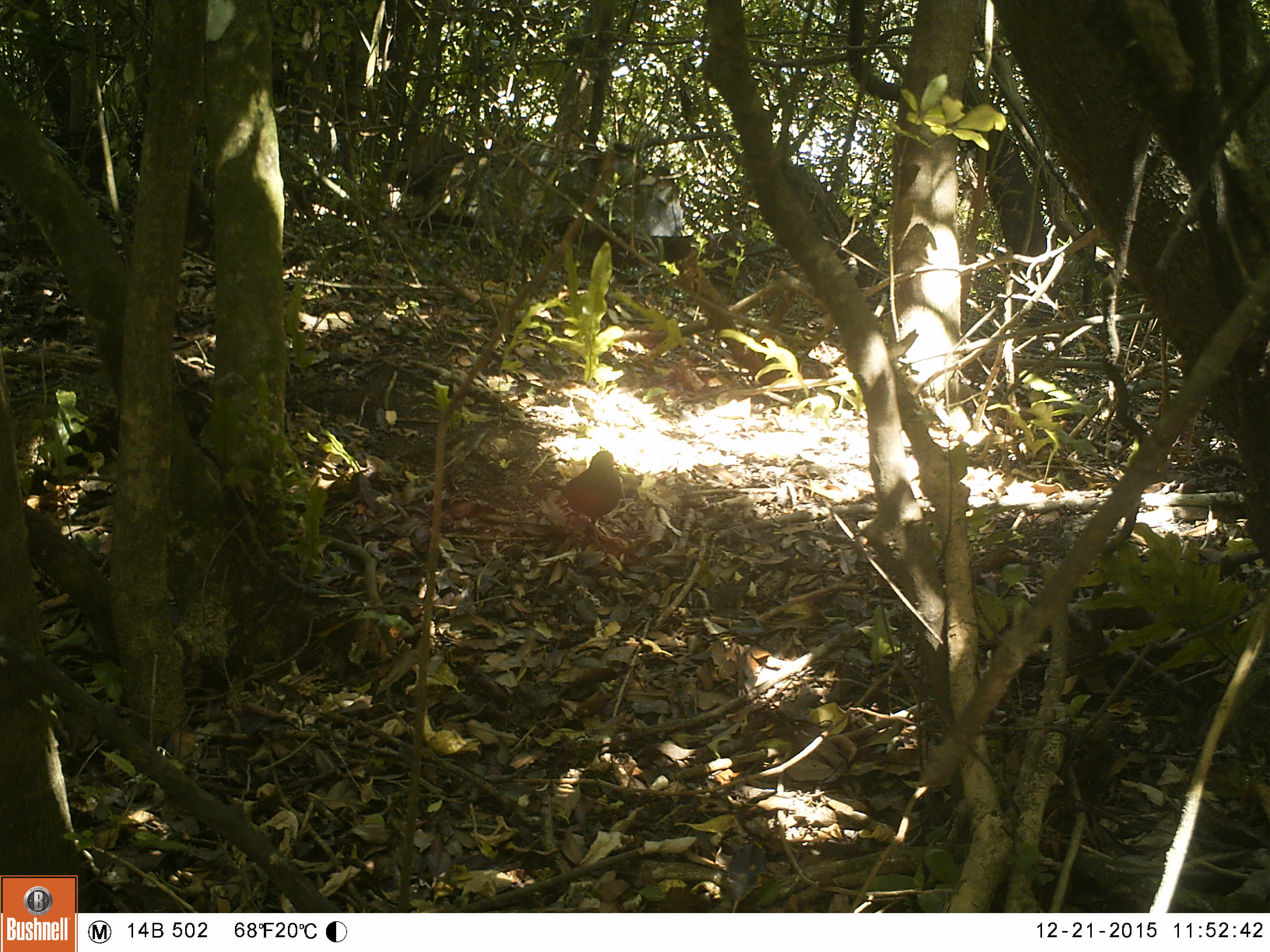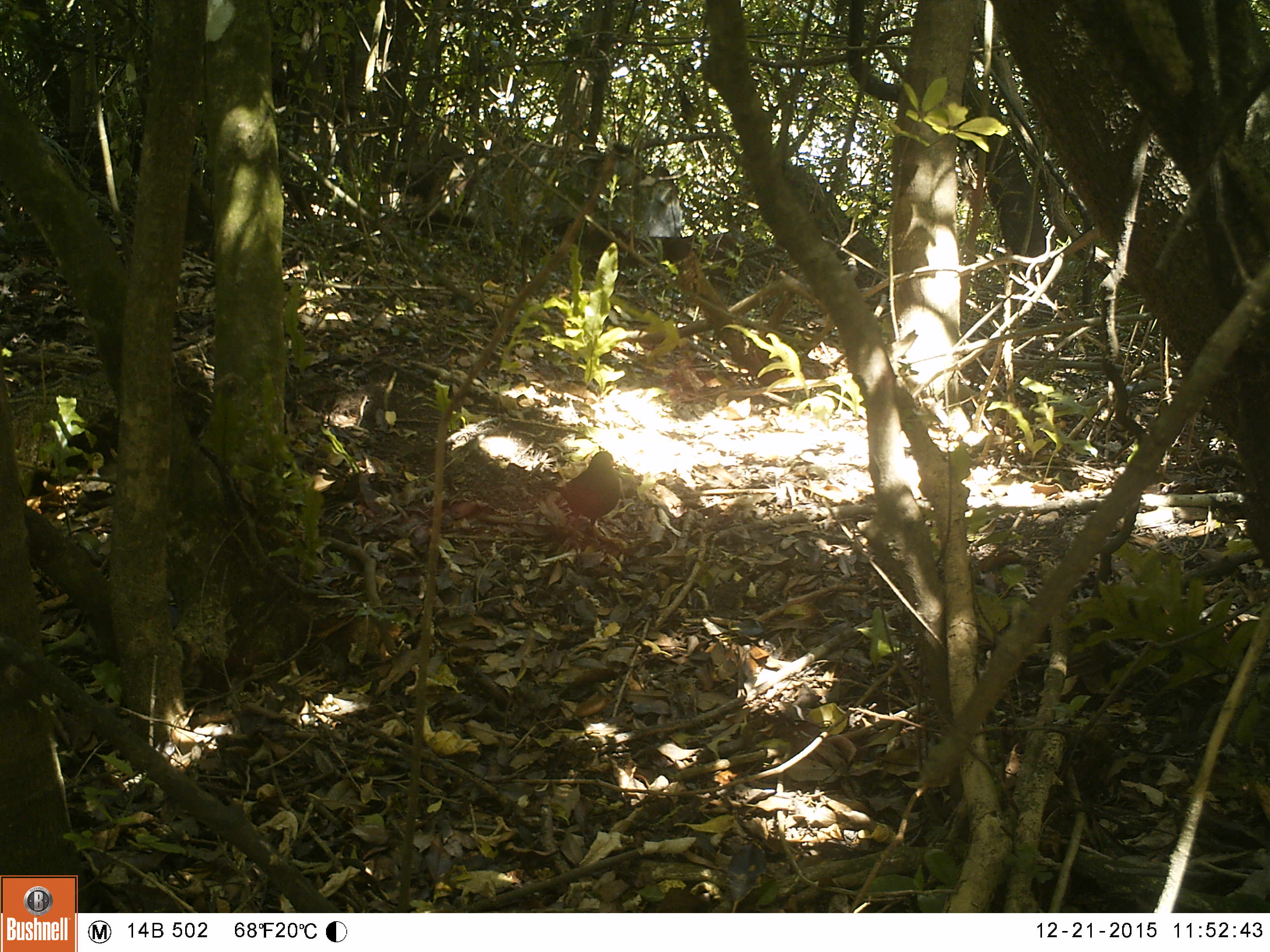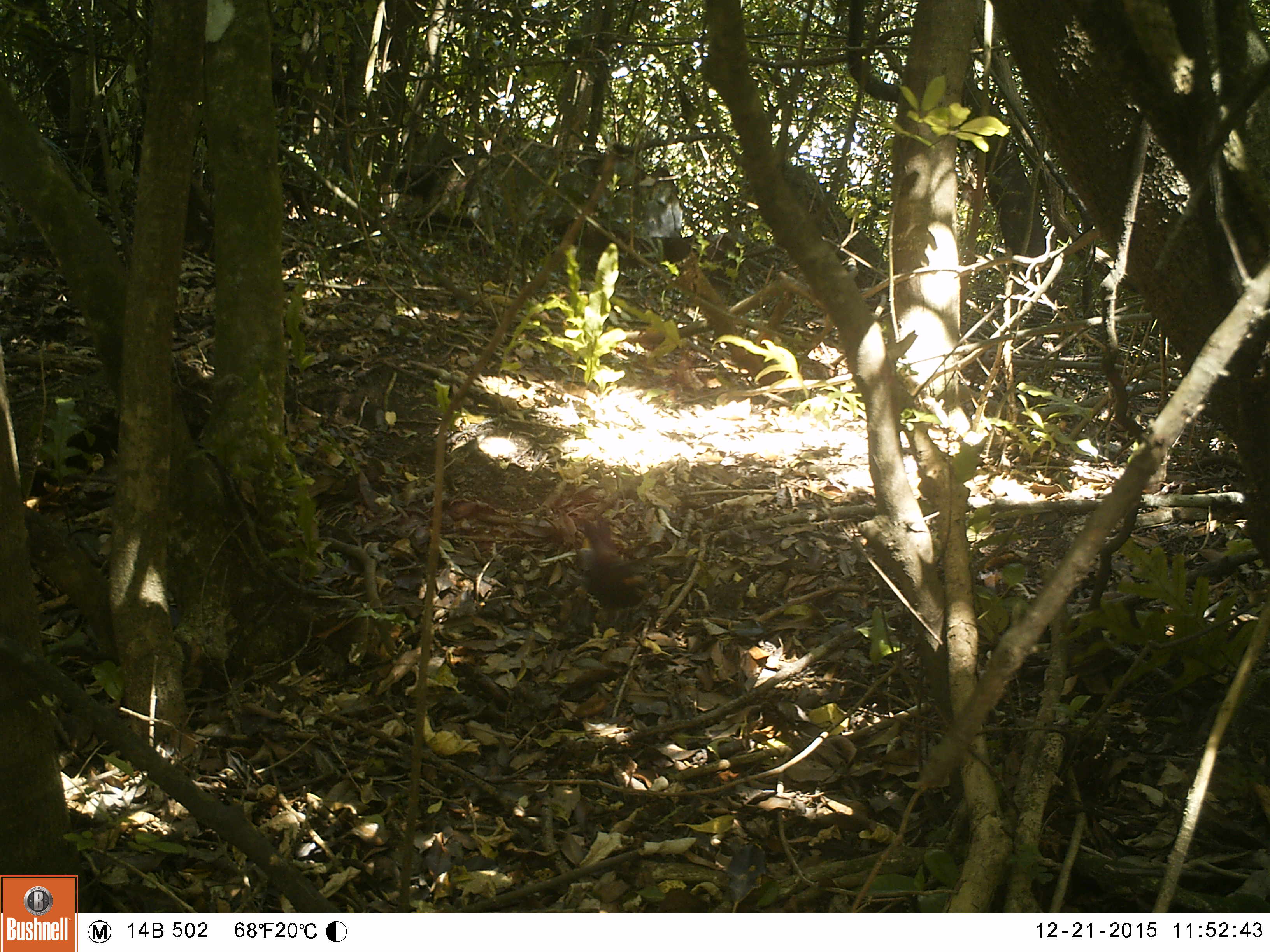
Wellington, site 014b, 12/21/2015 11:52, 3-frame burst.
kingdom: Animalia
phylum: Chordata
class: Aves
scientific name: Aves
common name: bird